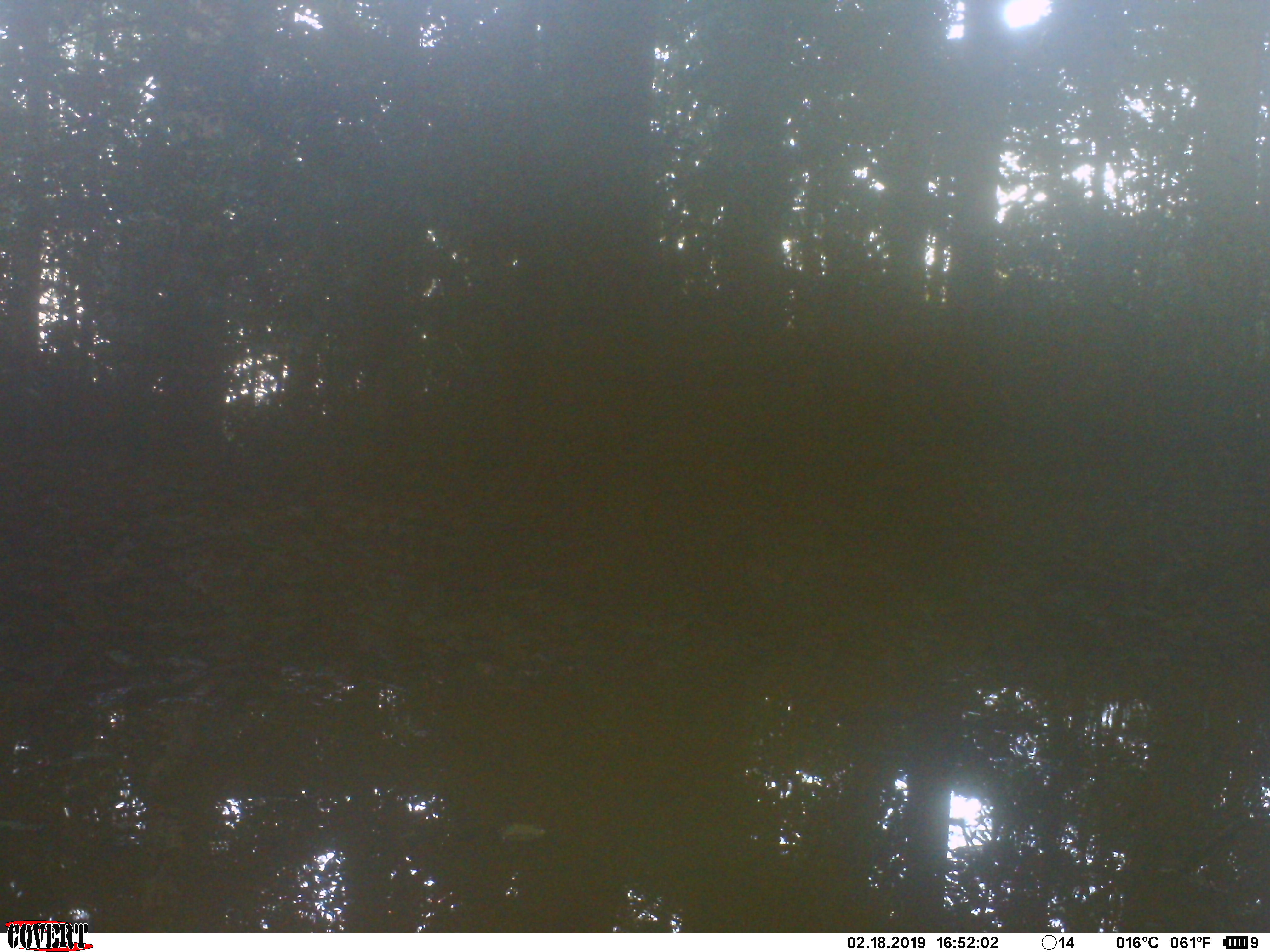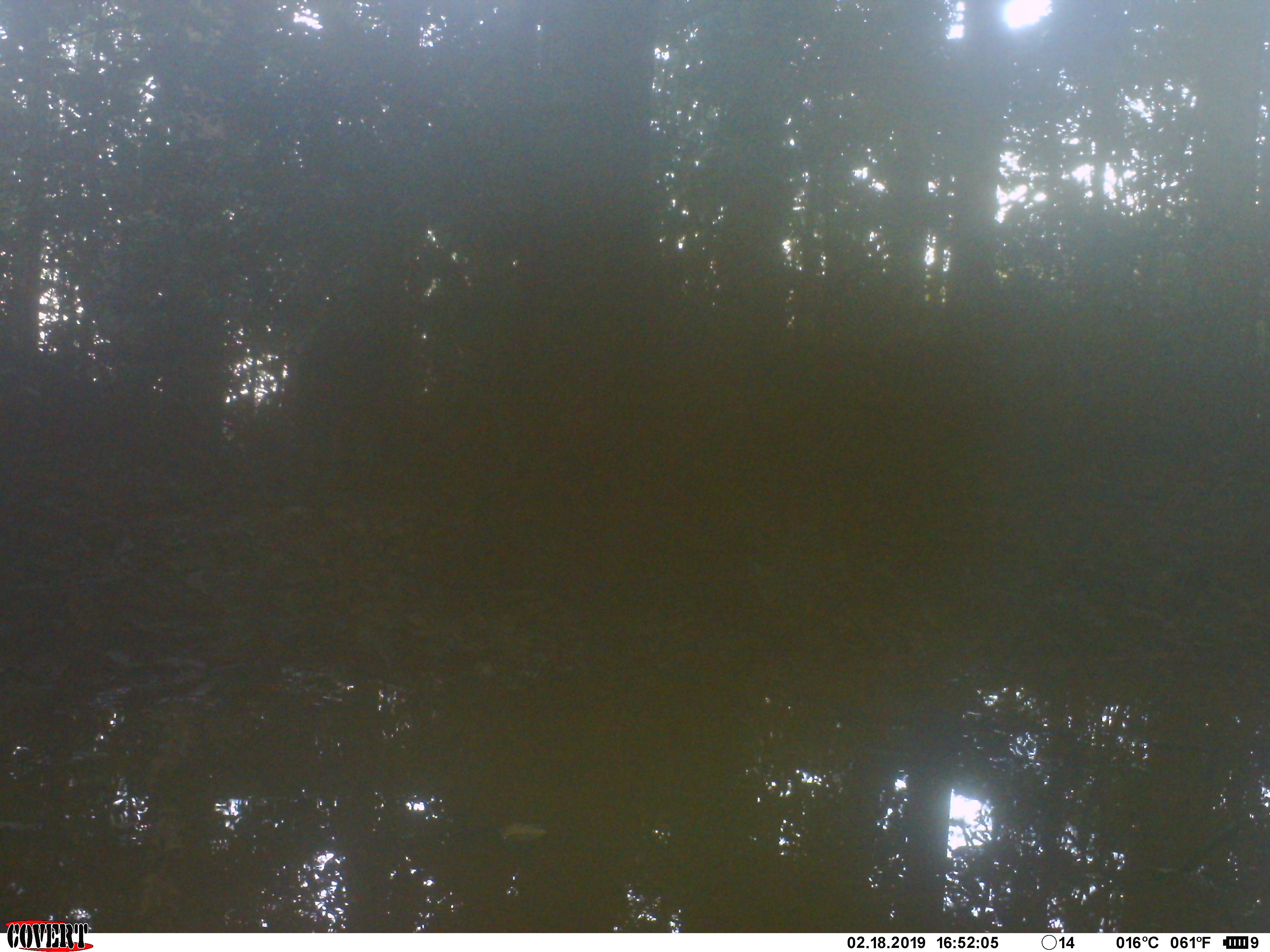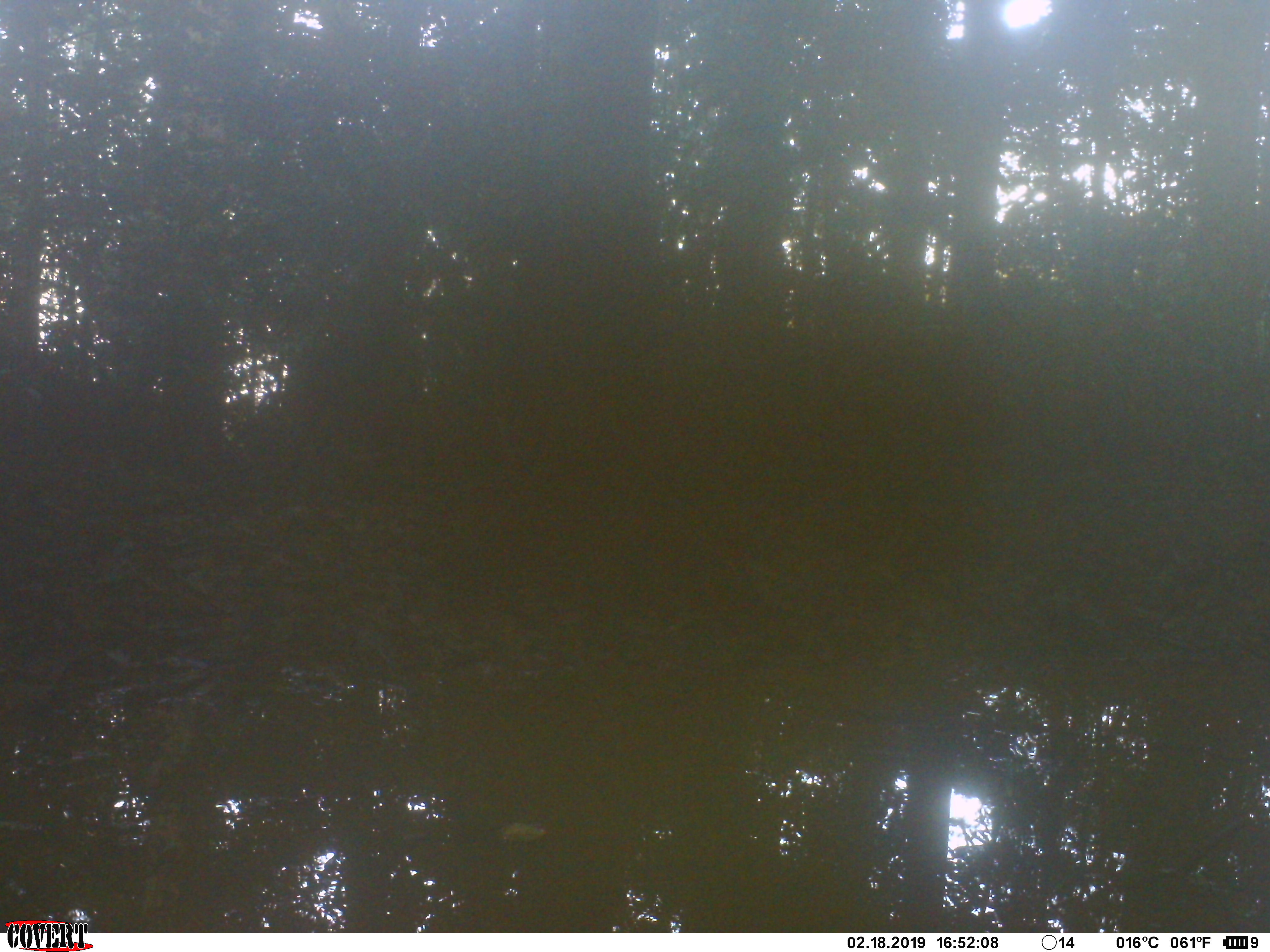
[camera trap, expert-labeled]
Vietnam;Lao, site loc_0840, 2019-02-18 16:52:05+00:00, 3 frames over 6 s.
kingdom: Animalia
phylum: Chordata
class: Mammalia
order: Artiodactyla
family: Suidae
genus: Sus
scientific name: Sus scrofa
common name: eurasian wild pig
Eurasian wild pig (Sus scrofa). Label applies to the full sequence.